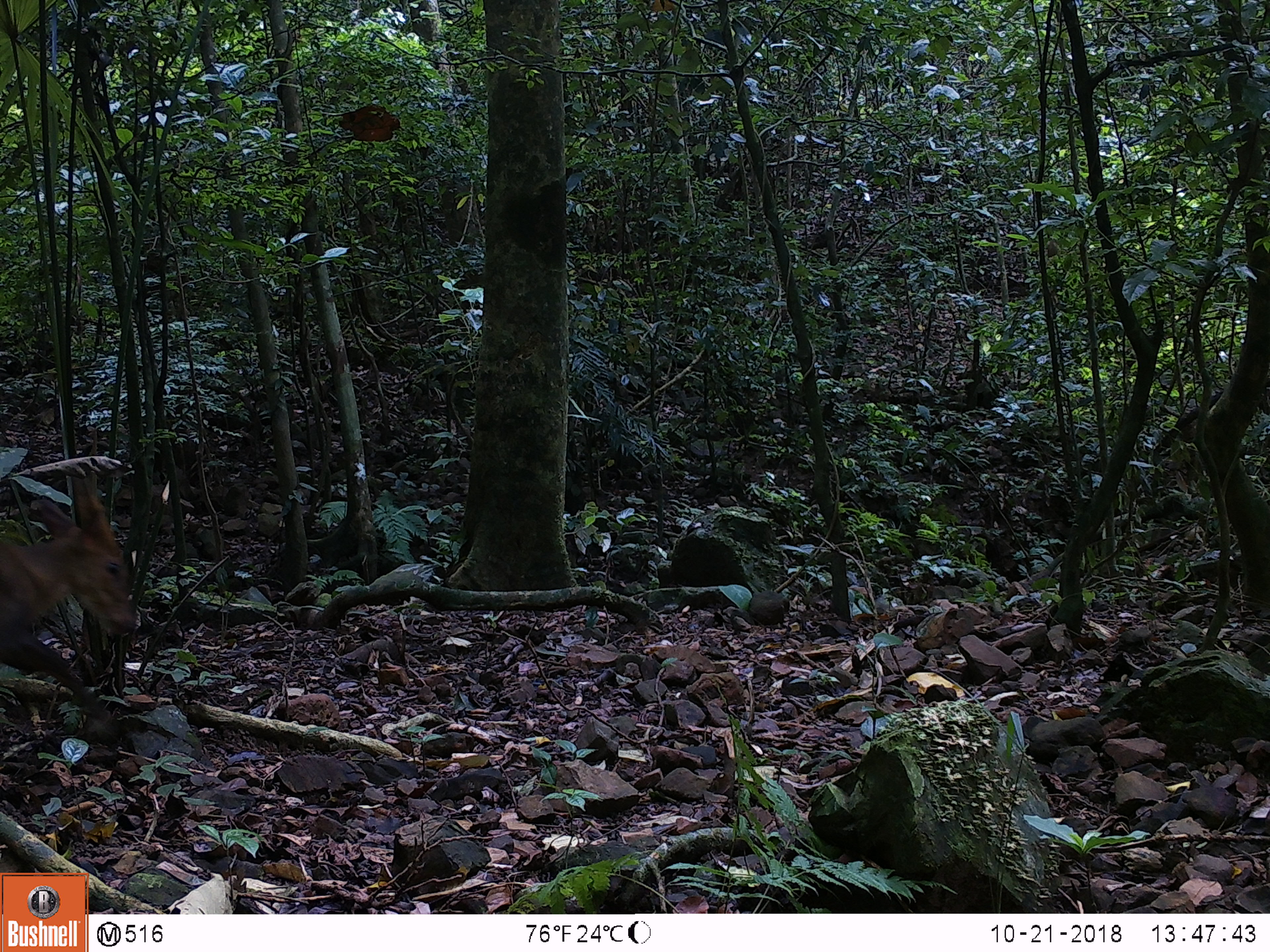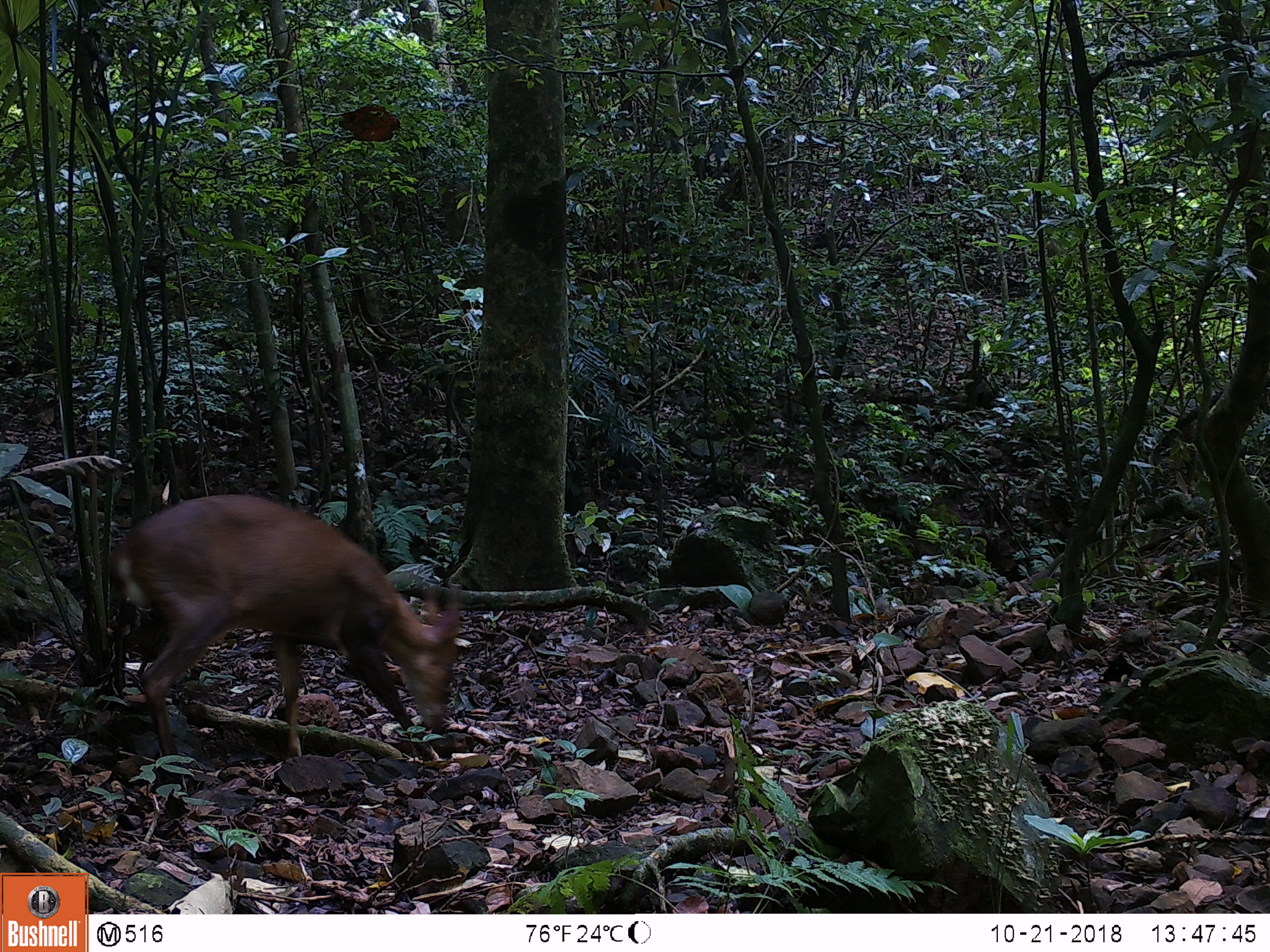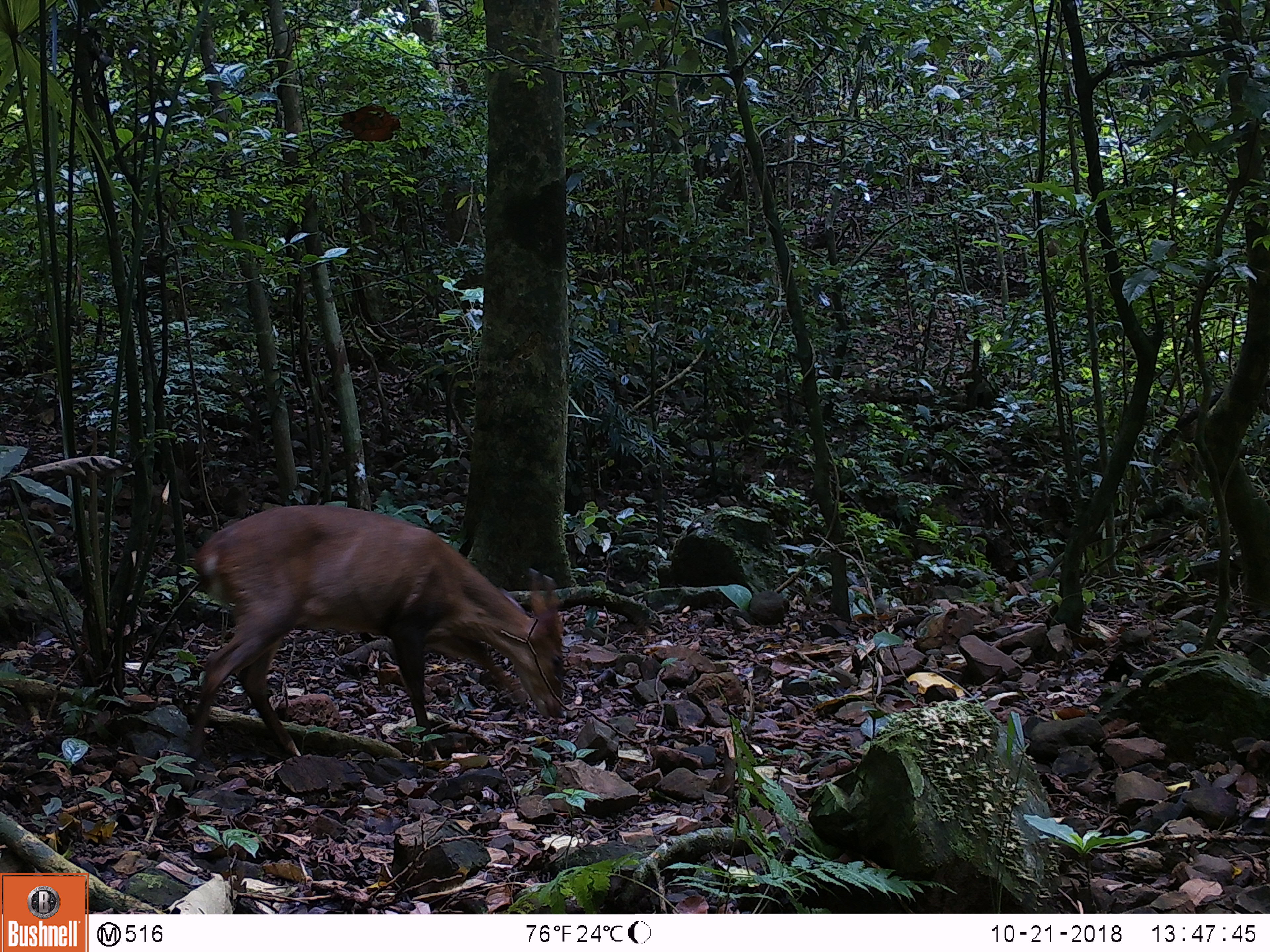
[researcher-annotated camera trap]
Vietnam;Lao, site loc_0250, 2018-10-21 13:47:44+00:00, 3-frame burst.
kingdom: Animalia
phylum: Chordata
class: Mammalia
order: Artiodactyla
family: Cervidae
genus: Muntiacus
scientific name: Muntiacus vuquangensis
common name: large-antlered muntjac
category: large antlered muntjac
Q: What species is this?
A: Large antlered muntjac (large-antlered muntjac) (Muntiacus vuquangensis).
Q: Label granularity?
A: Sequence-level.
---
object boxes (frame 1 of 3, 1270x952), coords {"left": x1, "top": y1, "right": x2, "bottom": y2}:
large antlered muntjac: {"left": 0, "top": 474, "right": 137, "bottom": 742}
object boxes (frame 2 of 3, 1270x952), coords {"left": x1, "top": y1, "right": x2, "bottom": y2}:
large antlered muntjac: {"left": 108, "top": 492, "right": 459, "bottom": 771}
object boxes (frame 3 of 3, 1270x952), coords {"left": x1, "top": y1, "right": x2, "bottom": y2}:
large antlered muntjac: {"left": 183, "top": 503, "right": 565, "bottom": 764}